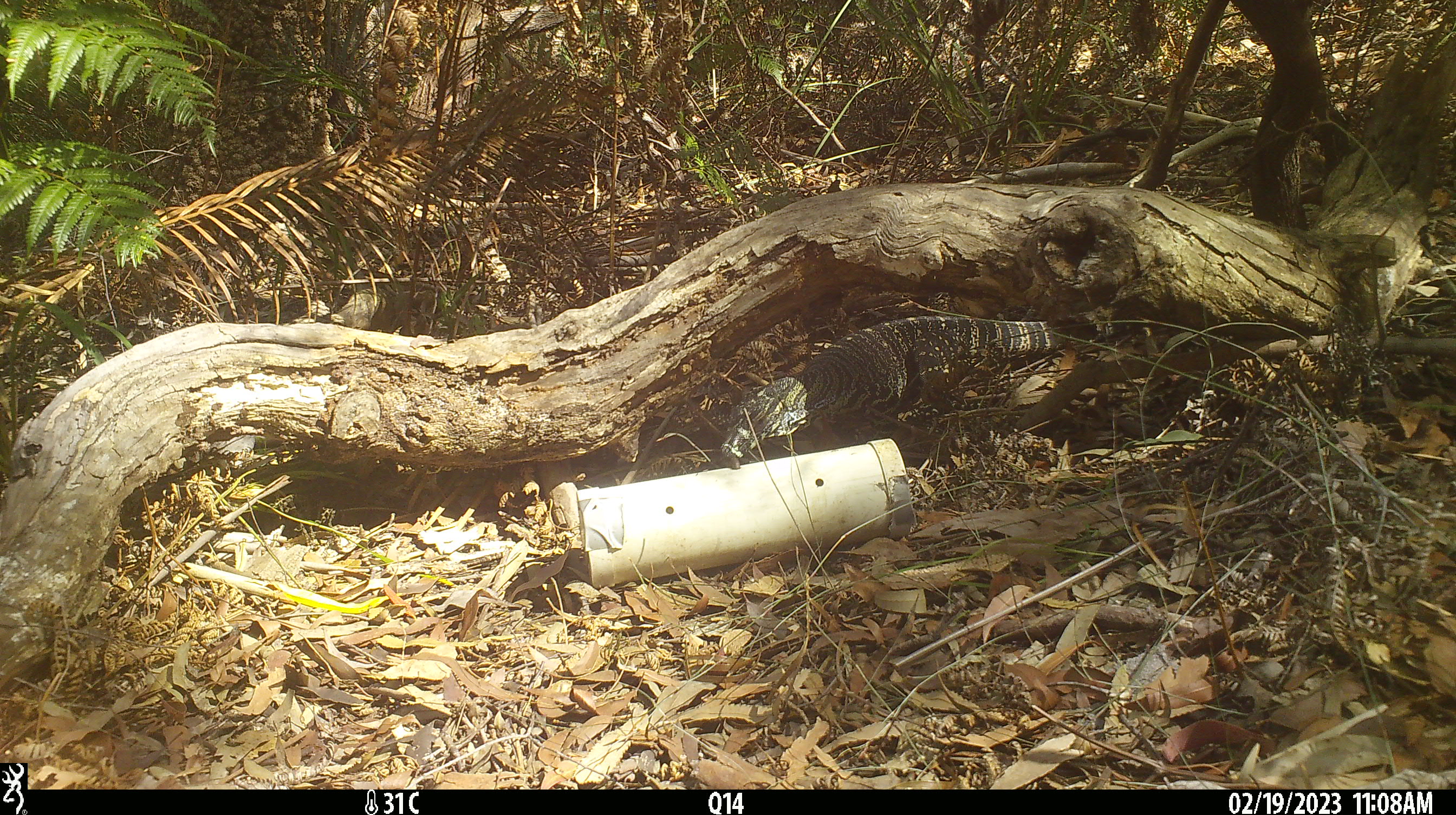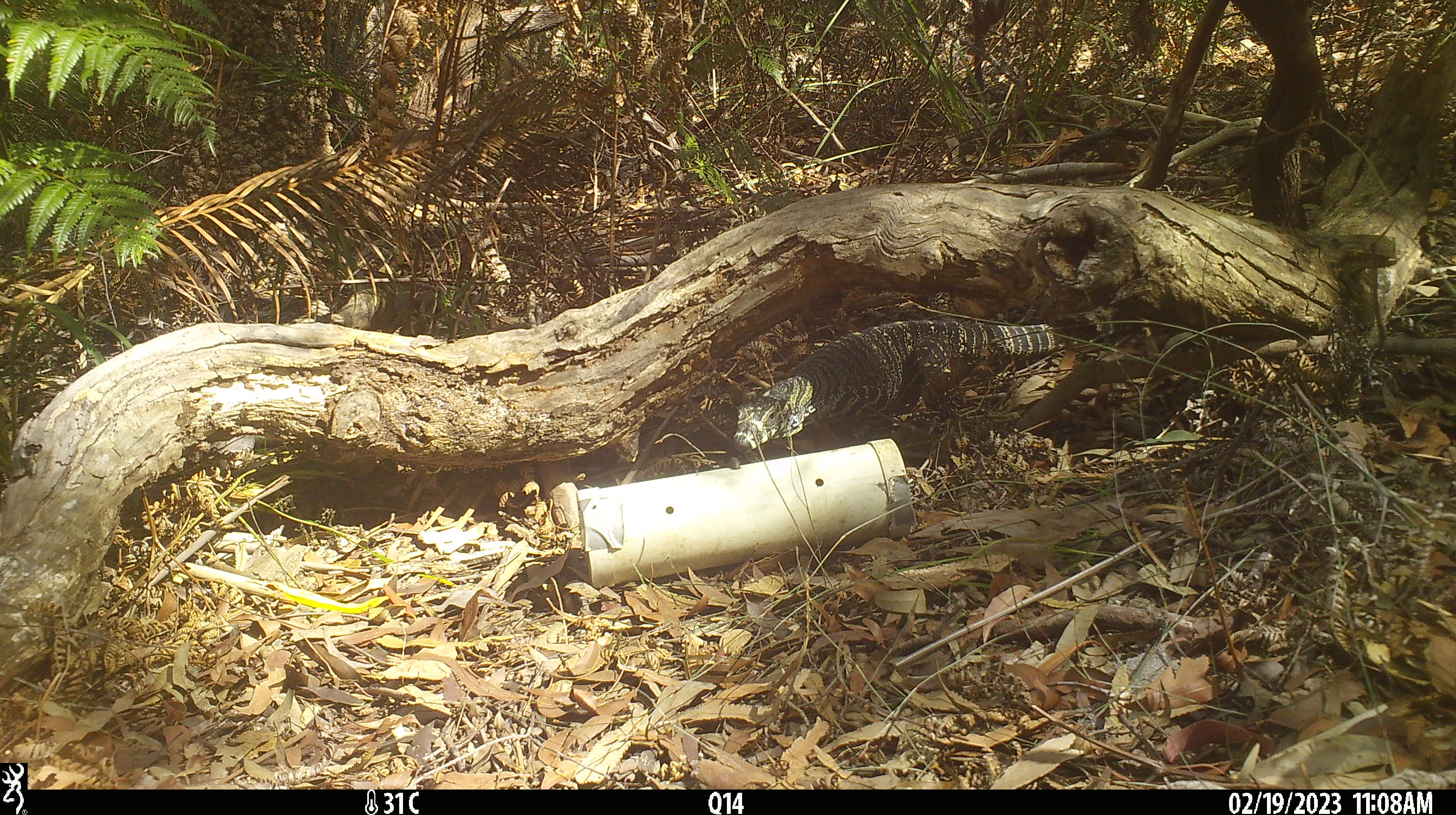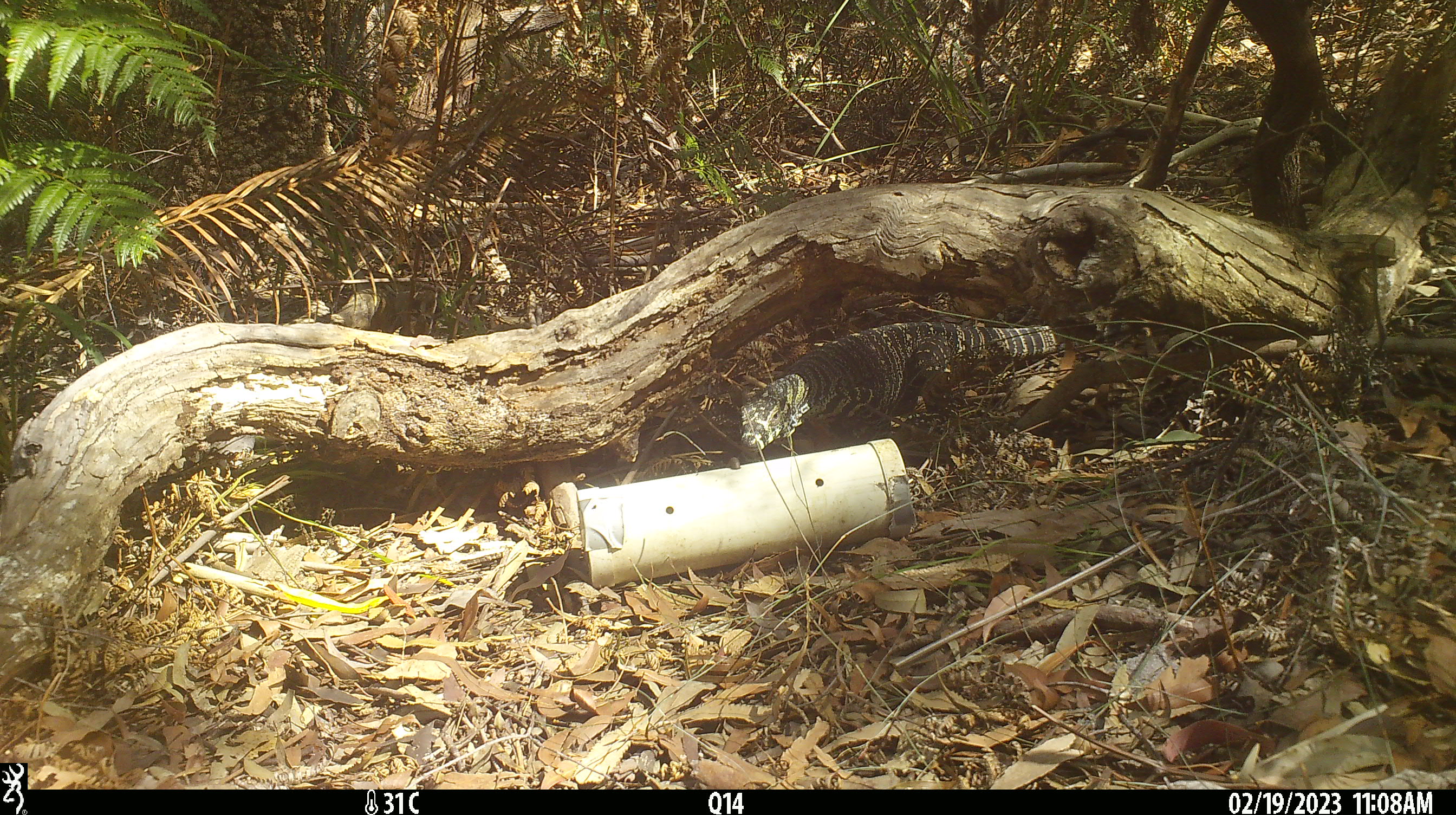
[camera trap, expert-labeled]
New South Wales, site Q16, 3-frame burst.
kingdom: Animalia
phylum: Chordata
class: Reptilia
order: Squamata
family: Varanidae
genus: Varanus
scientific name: Varanus varius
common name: lace monitor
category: goanna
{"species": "goanna (lace monitor) (Varanus varius)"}